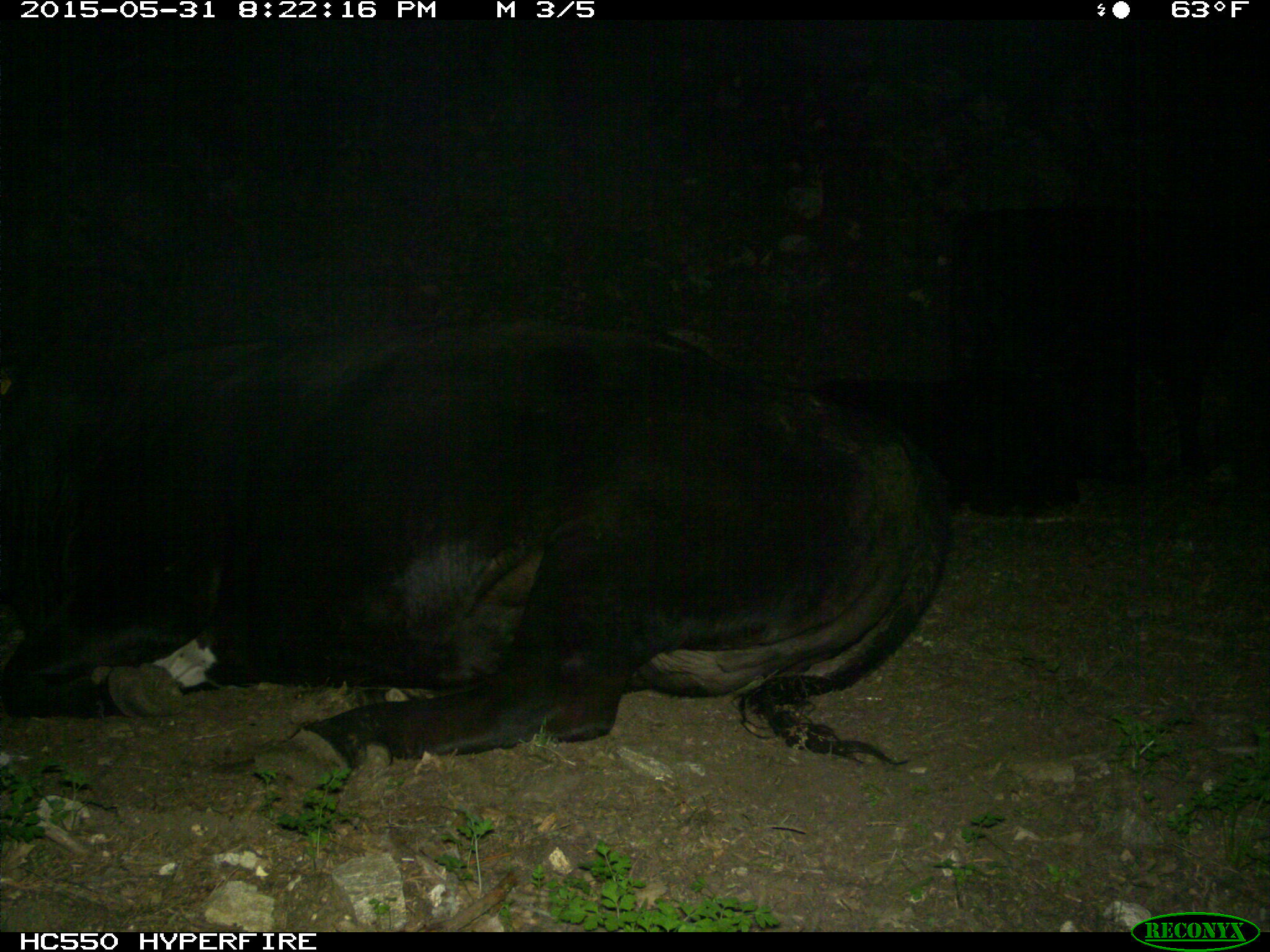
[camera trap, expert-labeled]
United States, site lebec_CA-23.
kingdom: Animalia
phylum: Chordata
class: Mammalia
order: Artiodactyla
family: Bovidae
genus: Bos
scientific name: Bos taurus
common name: domestic cow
Bos taurus (domestic cow).